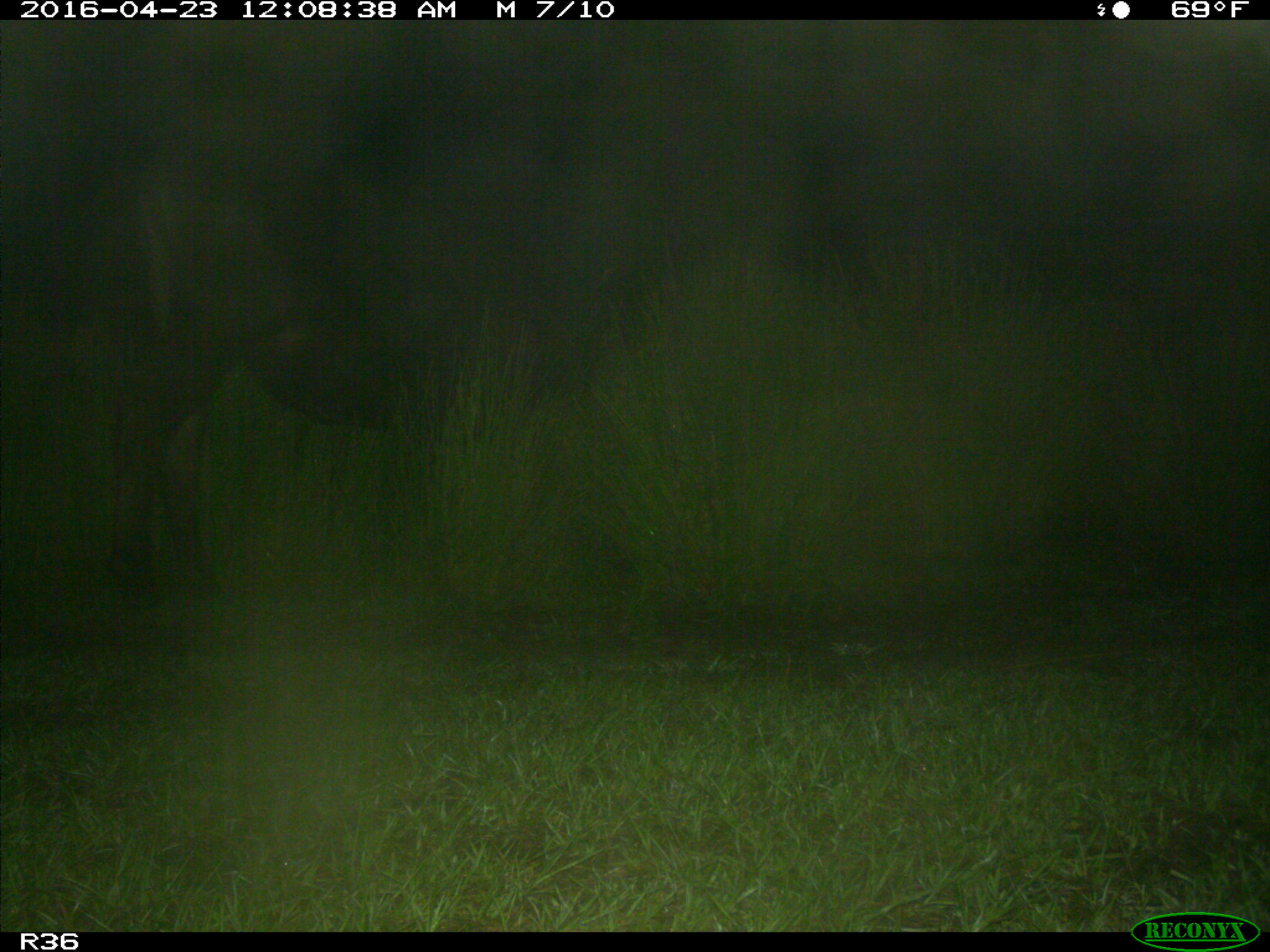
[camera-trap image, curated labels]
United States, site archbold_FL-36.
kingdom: Animalia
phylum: Chordata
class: Mammalia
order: Artiodactyla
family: Bovidae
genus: Bos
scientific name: Bos taurus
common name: domestic cow